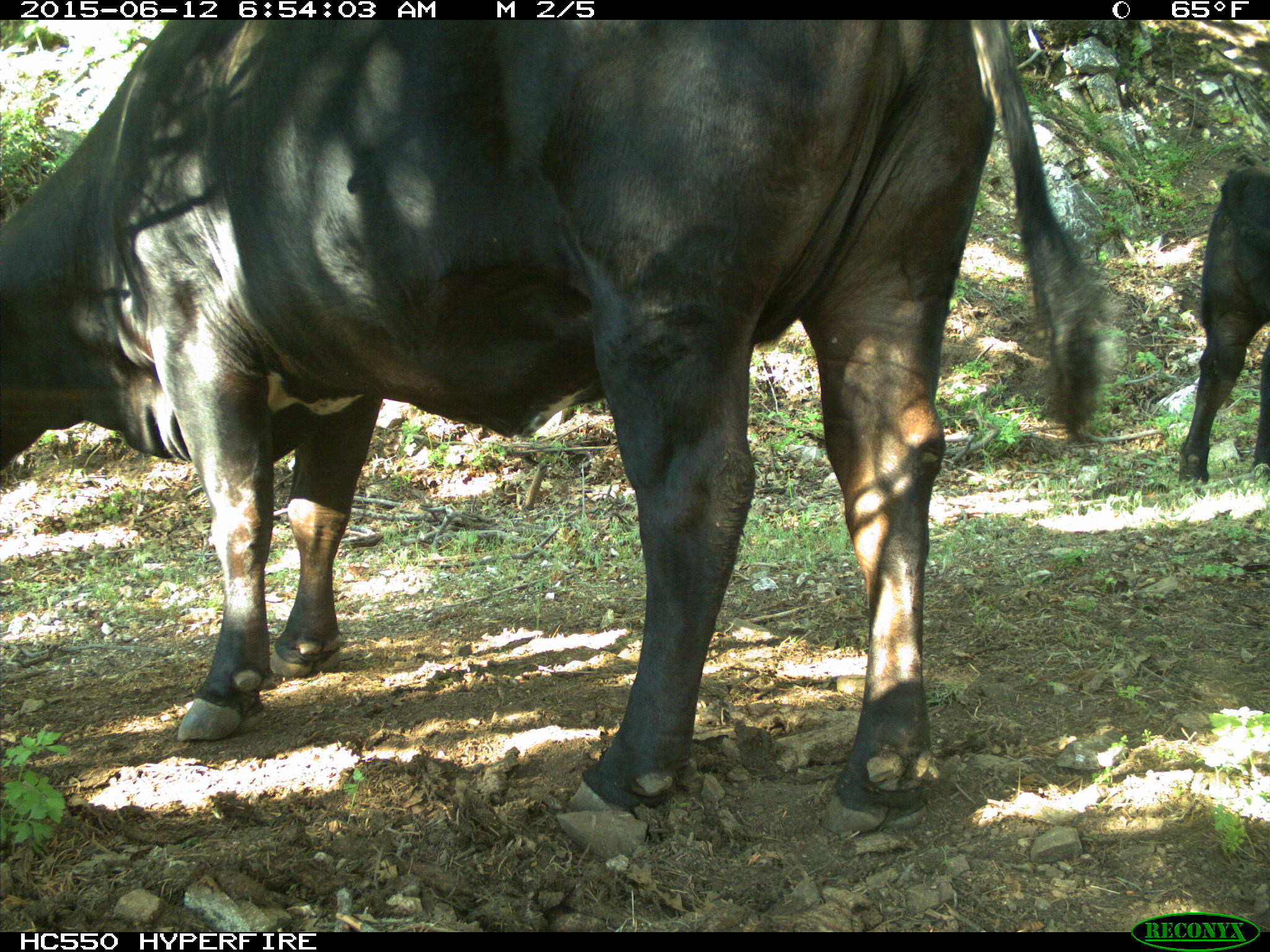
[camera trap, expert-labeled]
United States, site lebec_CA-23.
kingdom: Animalia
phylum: Chordata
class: Mammalia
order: Artiodactyla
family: Bovidae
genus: Bos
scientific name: Bos taurus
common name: domestic cow